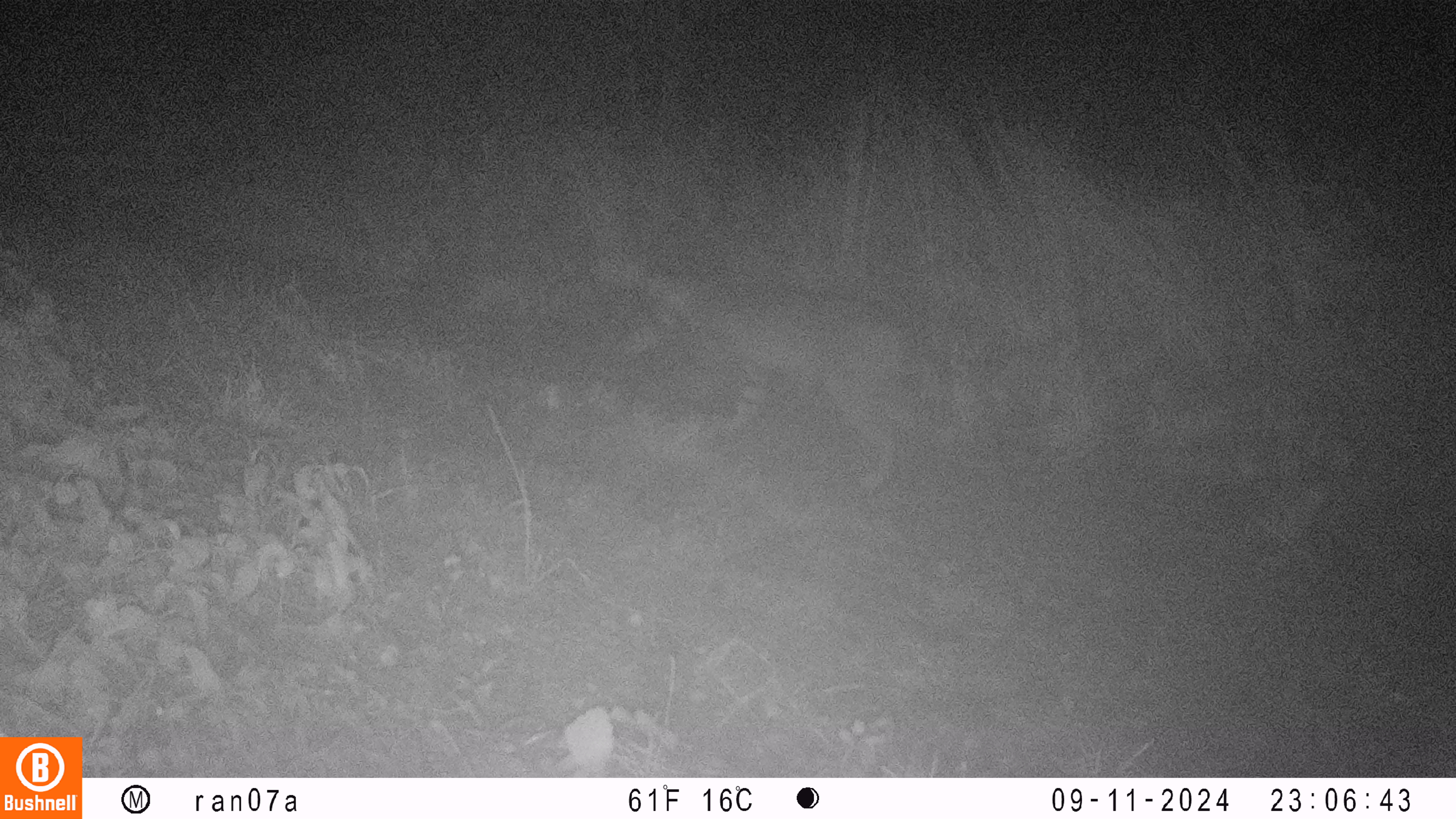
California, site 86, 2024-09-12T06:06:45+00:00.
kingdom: Animalia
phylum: Chordata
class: Mammalia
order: Carnivora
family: Felidae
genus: Lynx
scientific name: Lynx rufus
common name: bobcat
Bobcat (Lynx rufus).